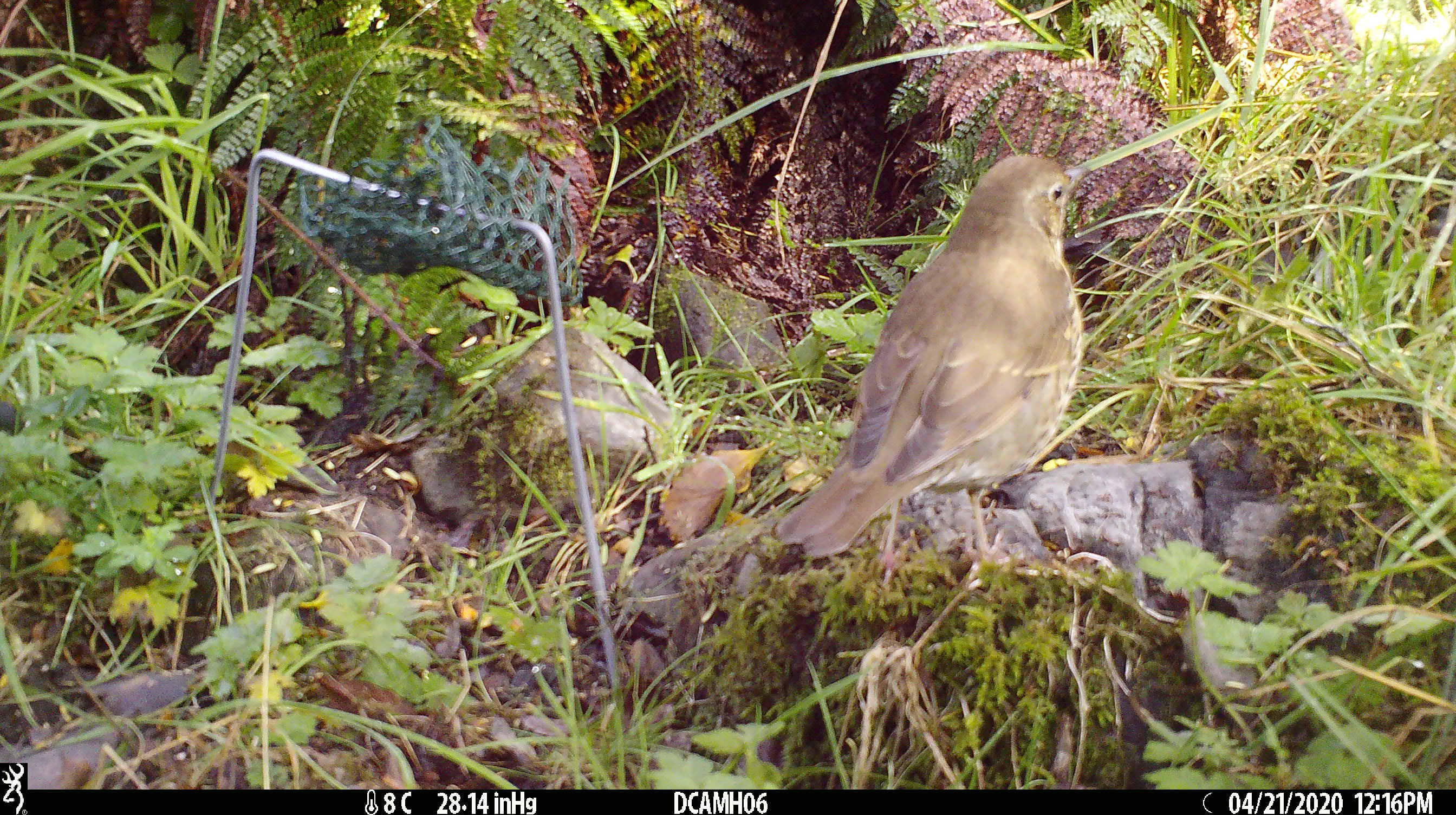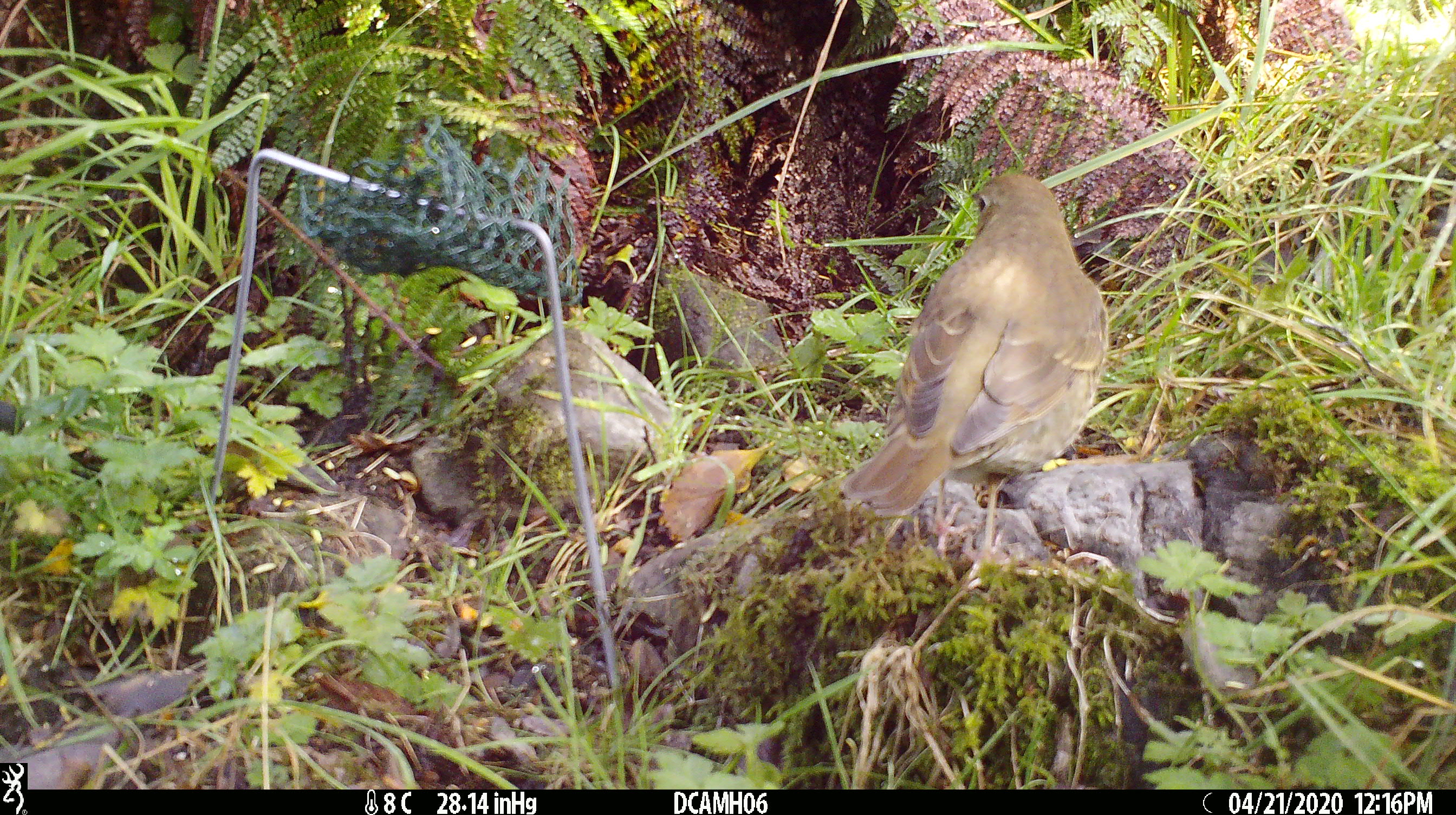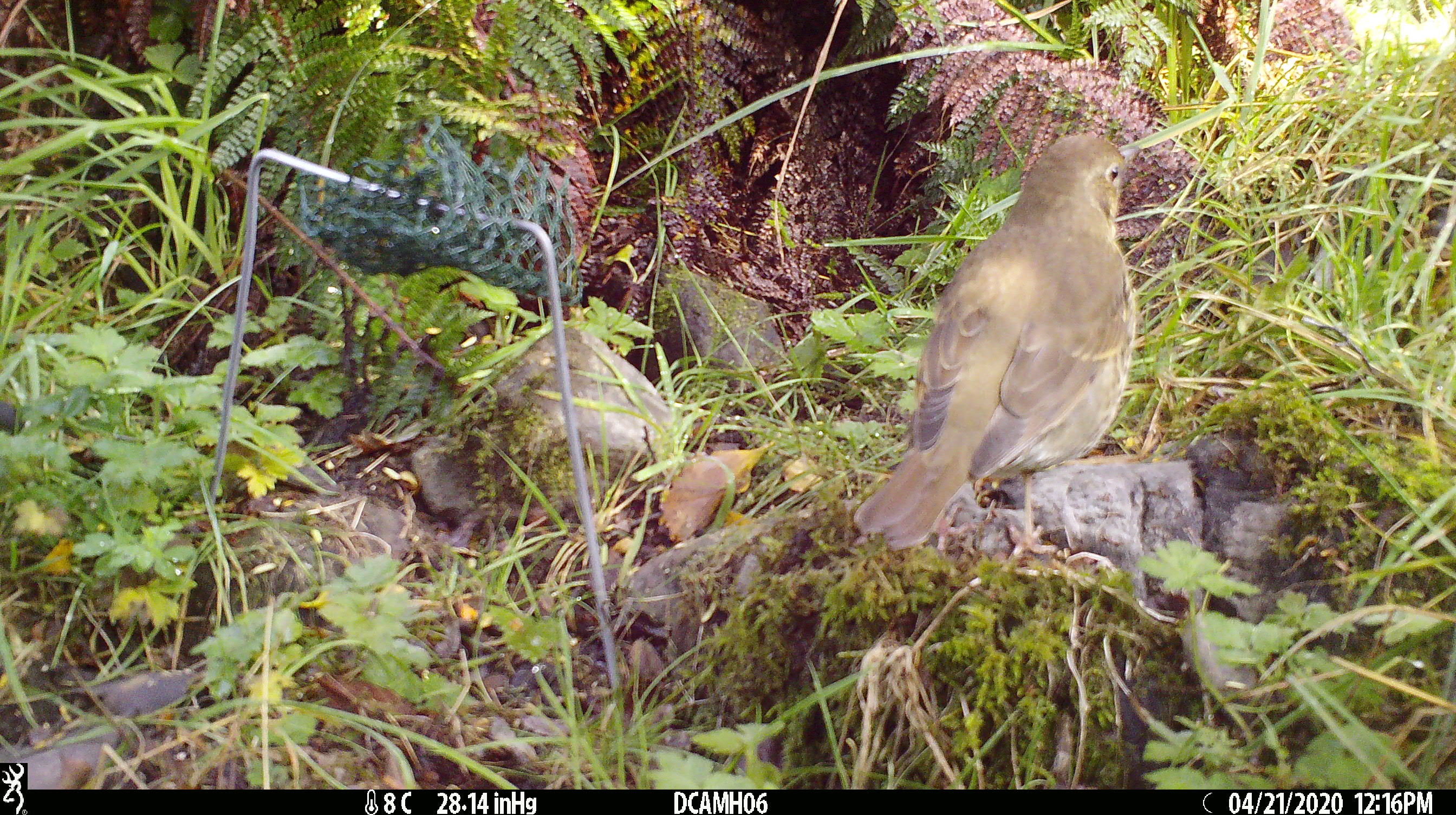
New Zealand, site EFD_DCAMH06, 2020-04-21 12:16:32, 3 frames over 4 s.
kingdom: Animalia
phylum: Chordata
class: Aves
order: Passeriformes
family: Turdidae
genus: Turdus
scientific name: Turdus philomelos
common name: song thrush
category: thrush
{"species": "thrush (song thrush) (Turdus philomelos)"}